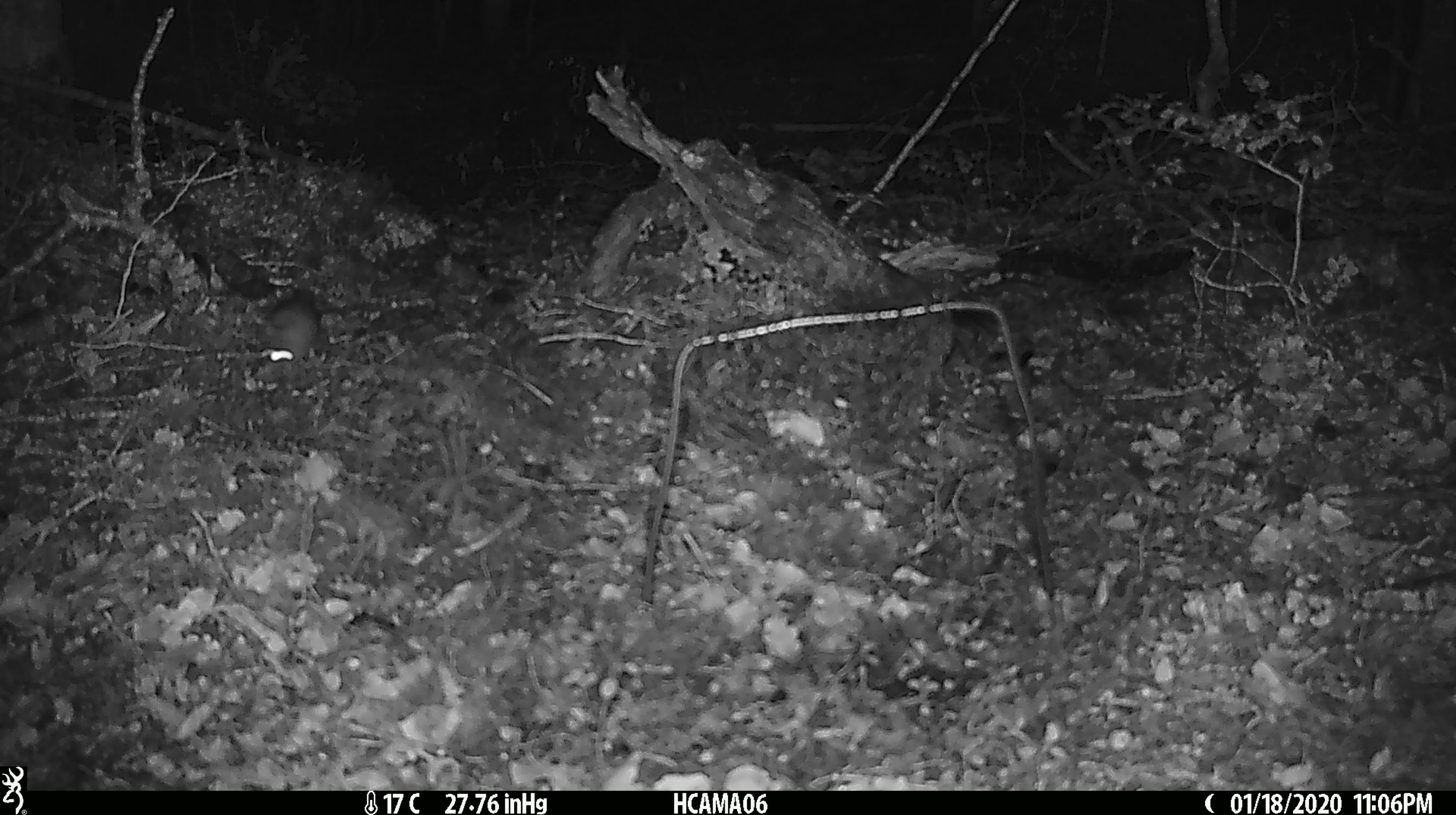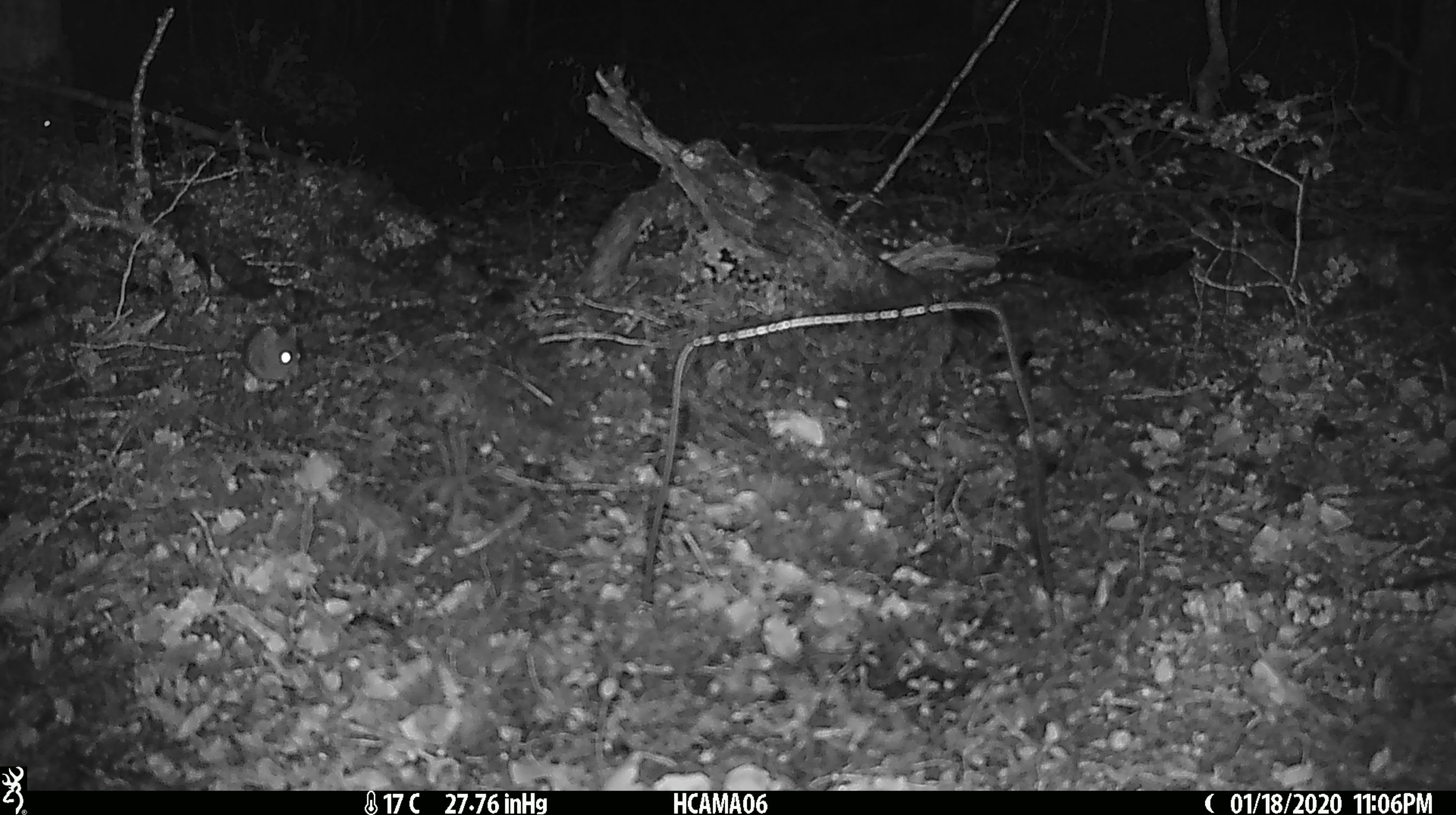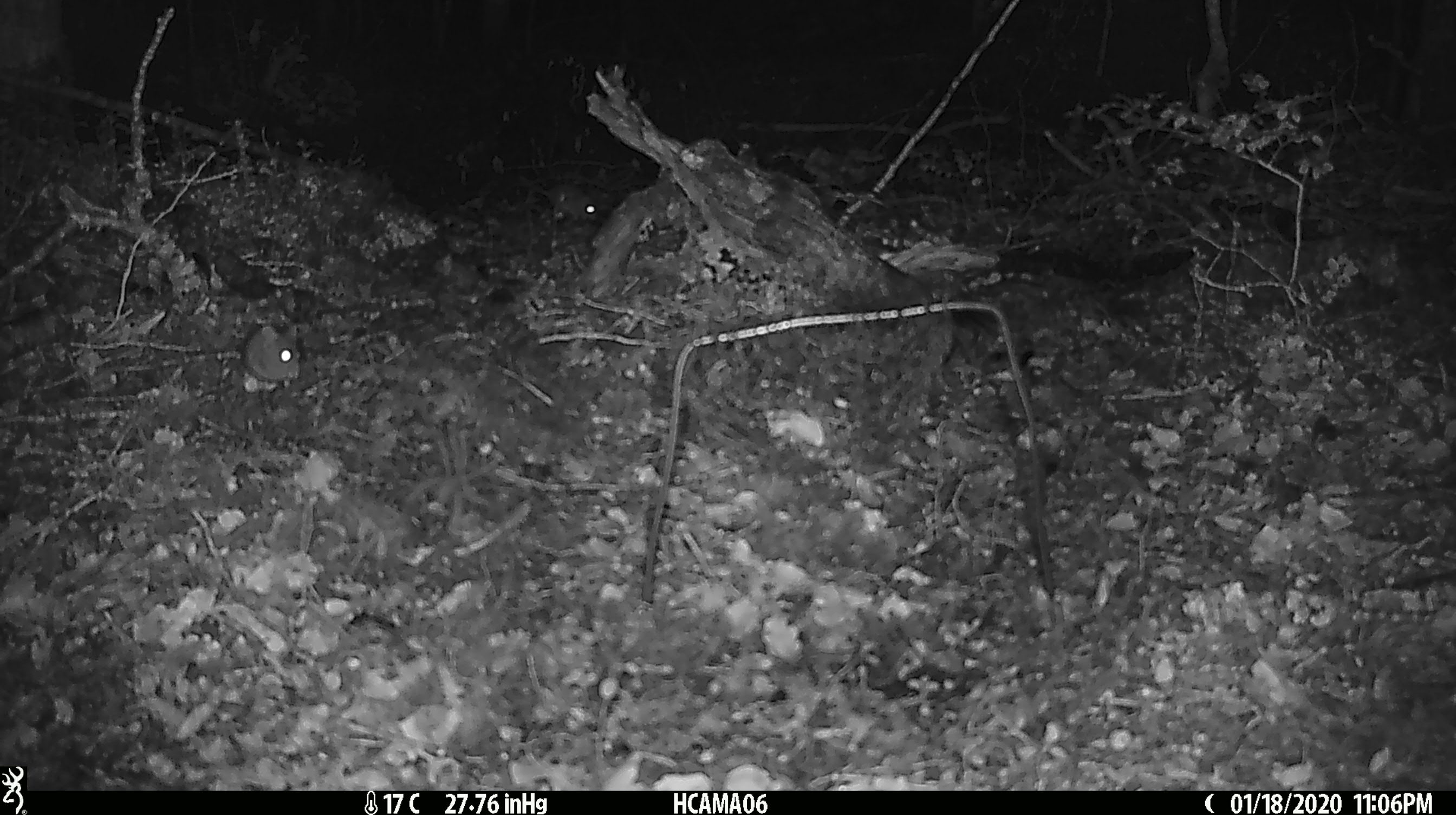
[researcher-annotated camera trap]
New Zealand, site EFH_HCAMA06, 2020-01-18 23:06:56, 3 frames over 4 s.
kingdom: Animalia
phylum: Chordata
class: Mammalia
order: Rodentia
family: Muridae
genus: Mus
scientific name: Mus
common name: mouse